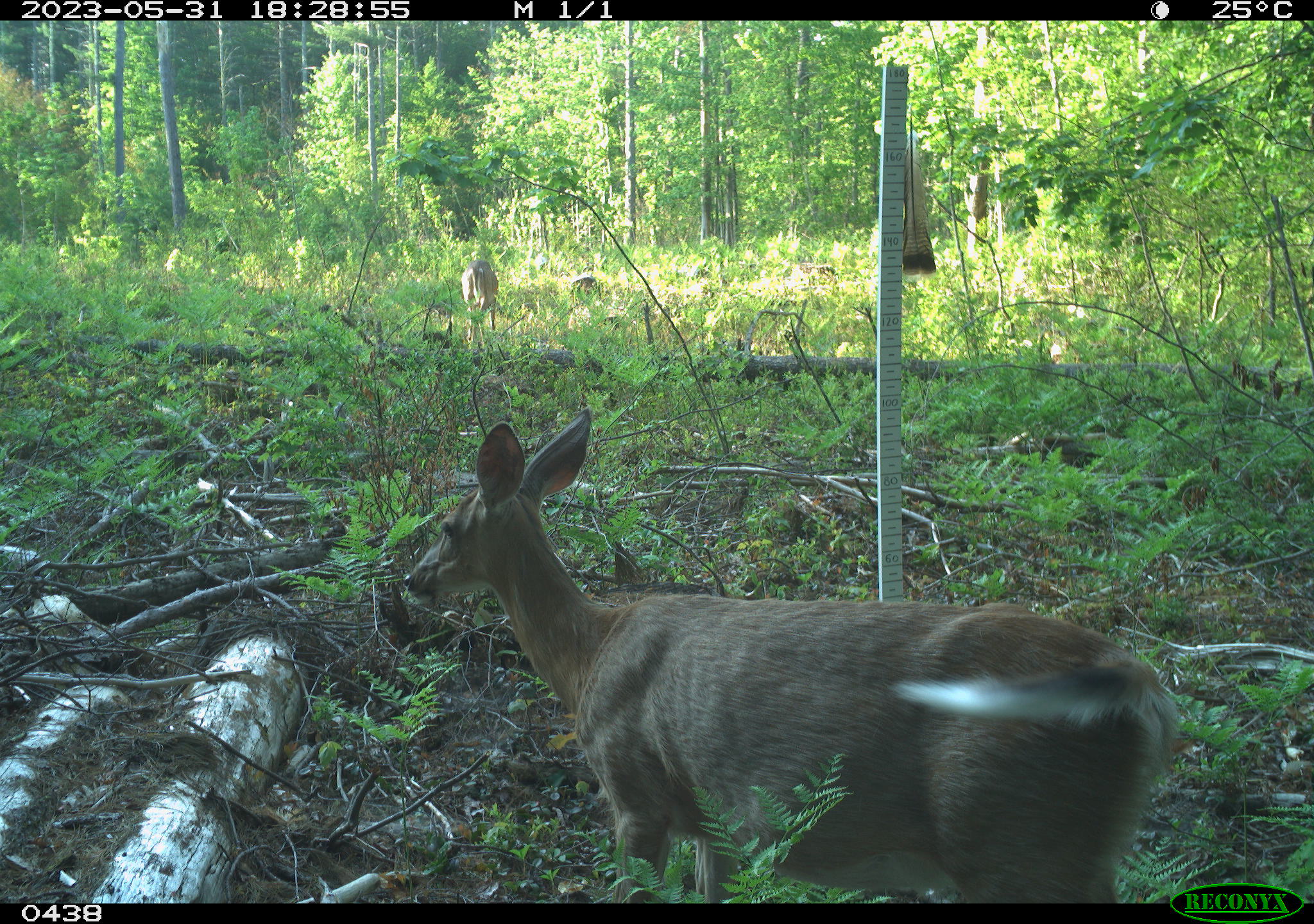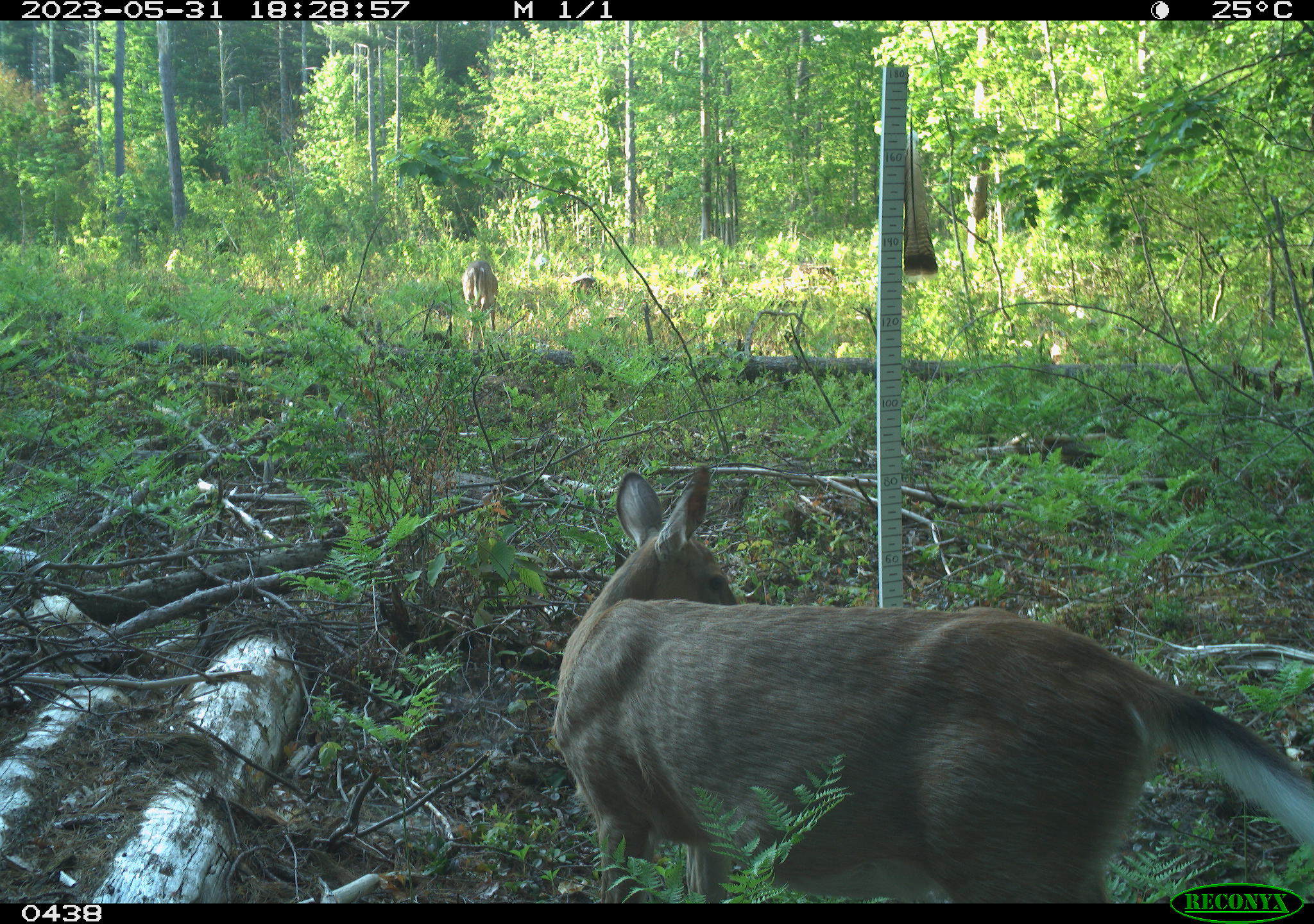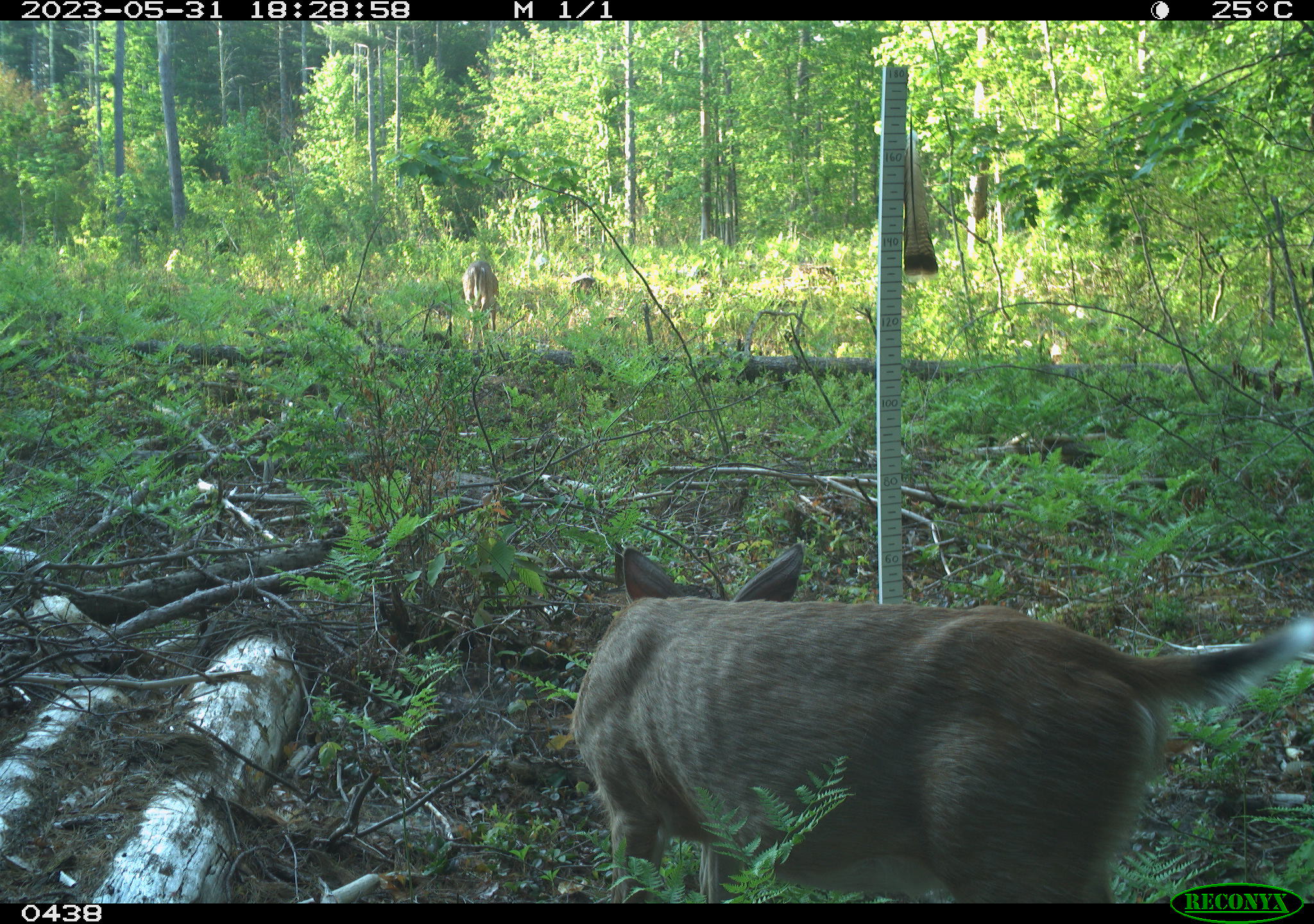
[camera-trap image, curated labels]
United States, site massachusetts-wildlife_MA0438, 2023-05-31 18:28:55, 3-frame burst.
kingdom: Animalia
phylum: Chordata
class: Mammalia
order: Artiodactyla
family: Cervidae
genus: Odocoileus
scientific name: Odocoileus virginianus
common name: white-tailed deer